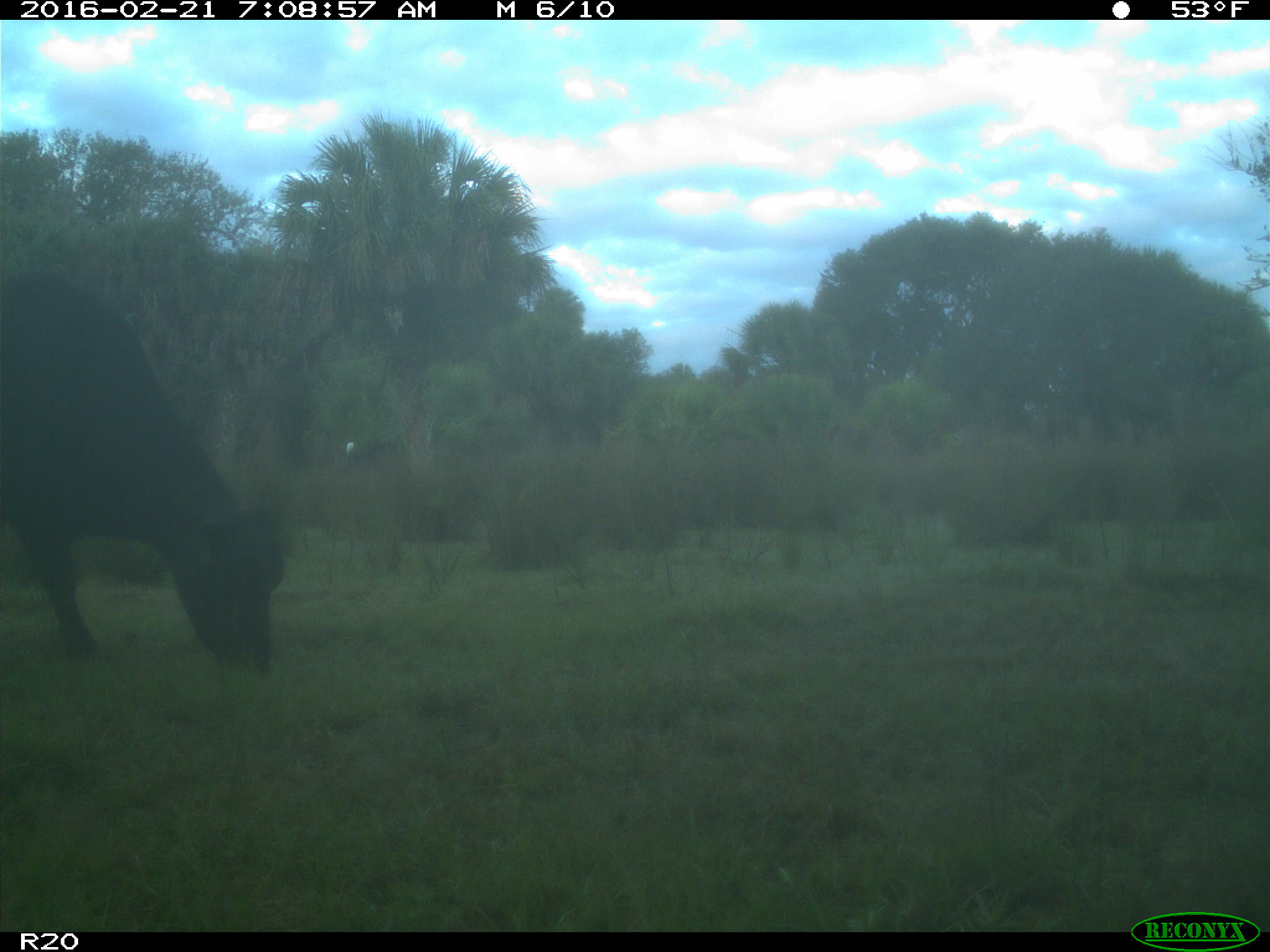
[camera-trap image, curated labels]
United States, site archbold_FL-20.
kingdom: Animalia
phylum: Chordata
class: Mammalia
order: Artiodactyla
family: Bovidae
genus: Bos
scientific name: Bos taurus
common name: domestic cow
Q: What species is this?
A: Bos taurus (domestic cow).